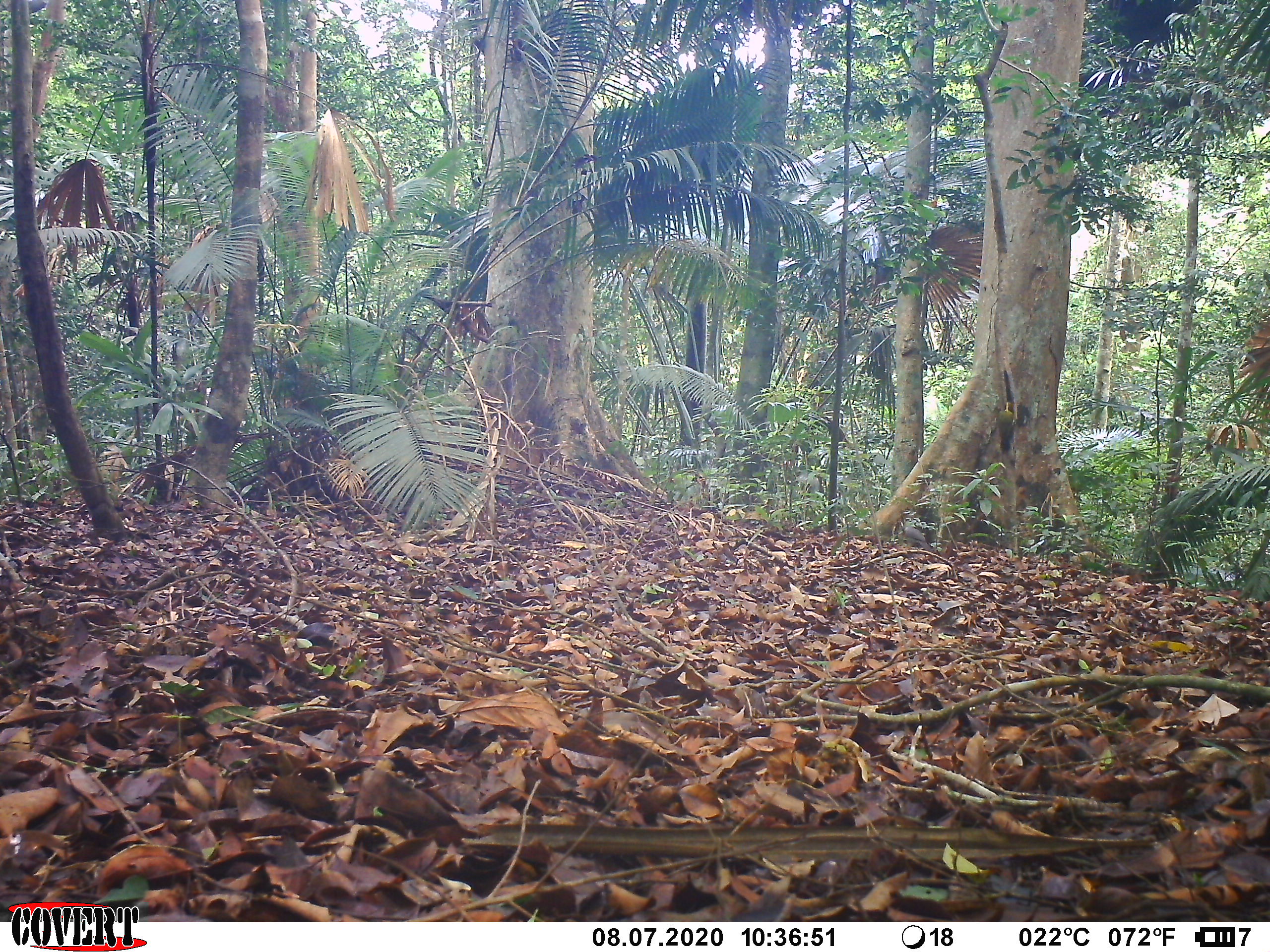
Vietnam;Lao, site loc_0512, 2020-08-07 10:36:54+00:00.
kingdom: Animalia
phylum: Chordata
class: Aves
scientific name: Aves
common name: bird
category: unidentified bird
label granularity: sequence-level